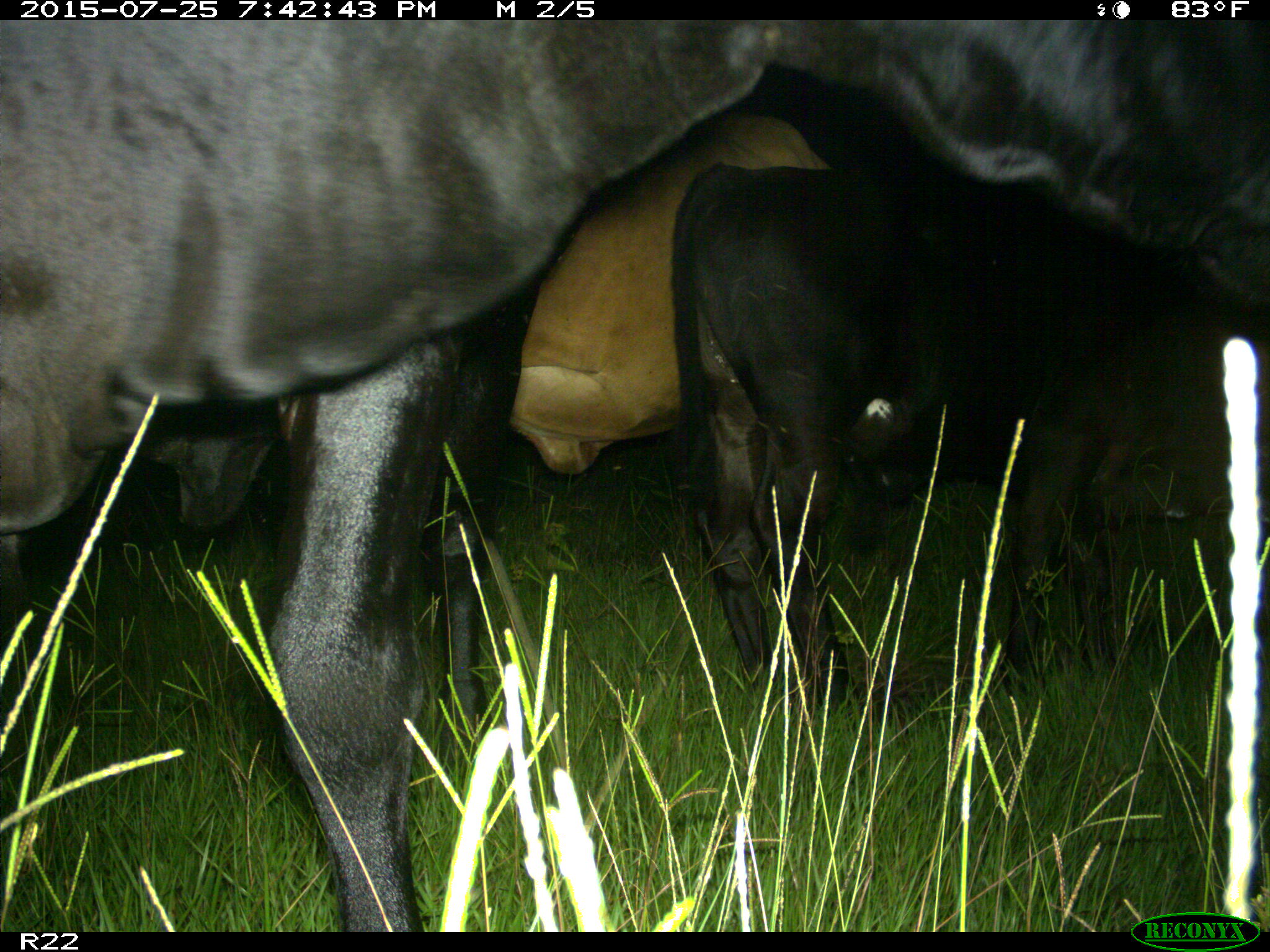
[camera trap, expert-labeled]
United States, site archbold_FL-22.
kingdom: Animalia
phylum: Chordata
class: Mammalia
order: Artiodactyla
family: Bovidae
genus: Bos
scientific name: Bos taurus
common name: domestic cow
Bos taurus (domestic cow).